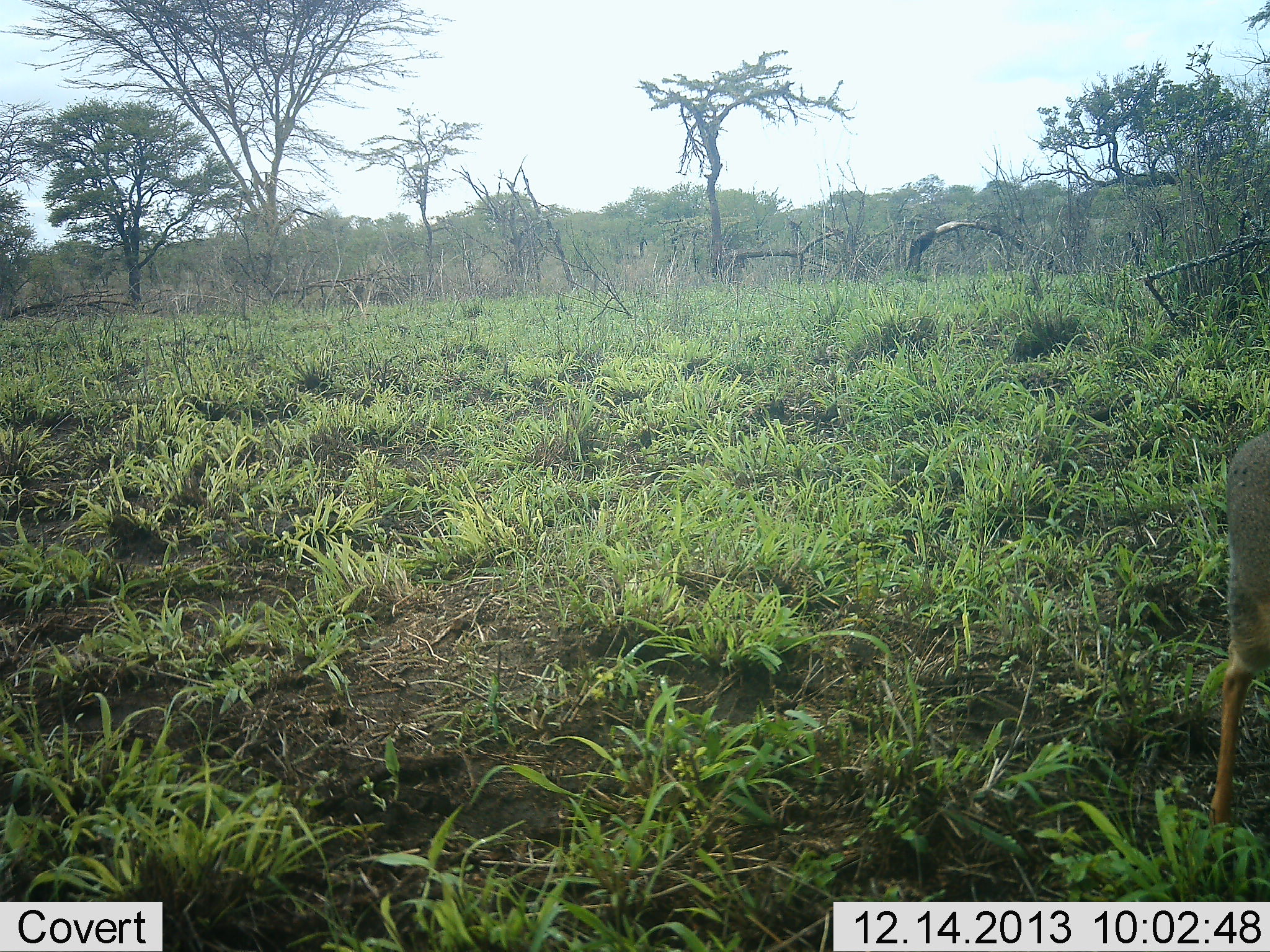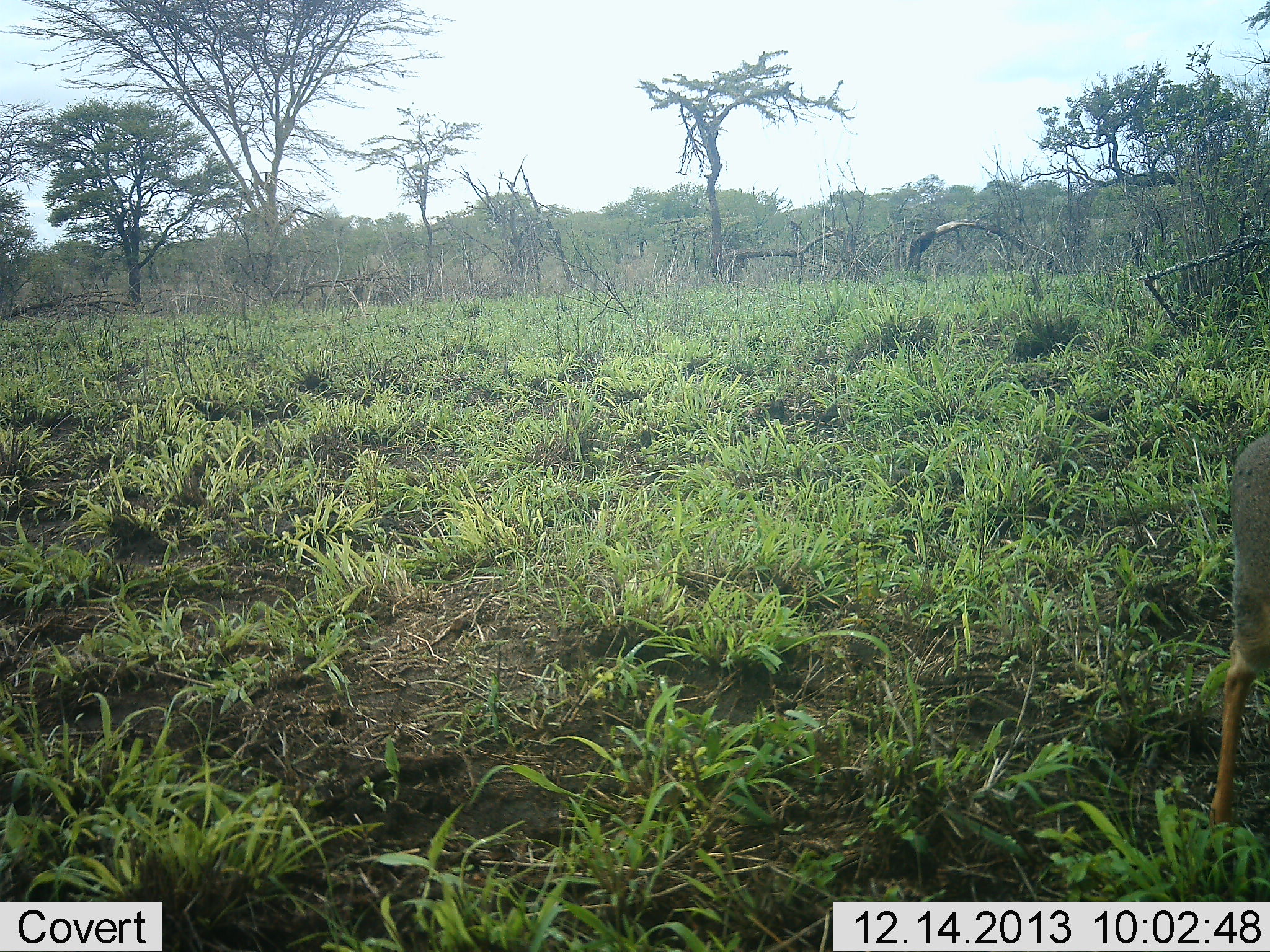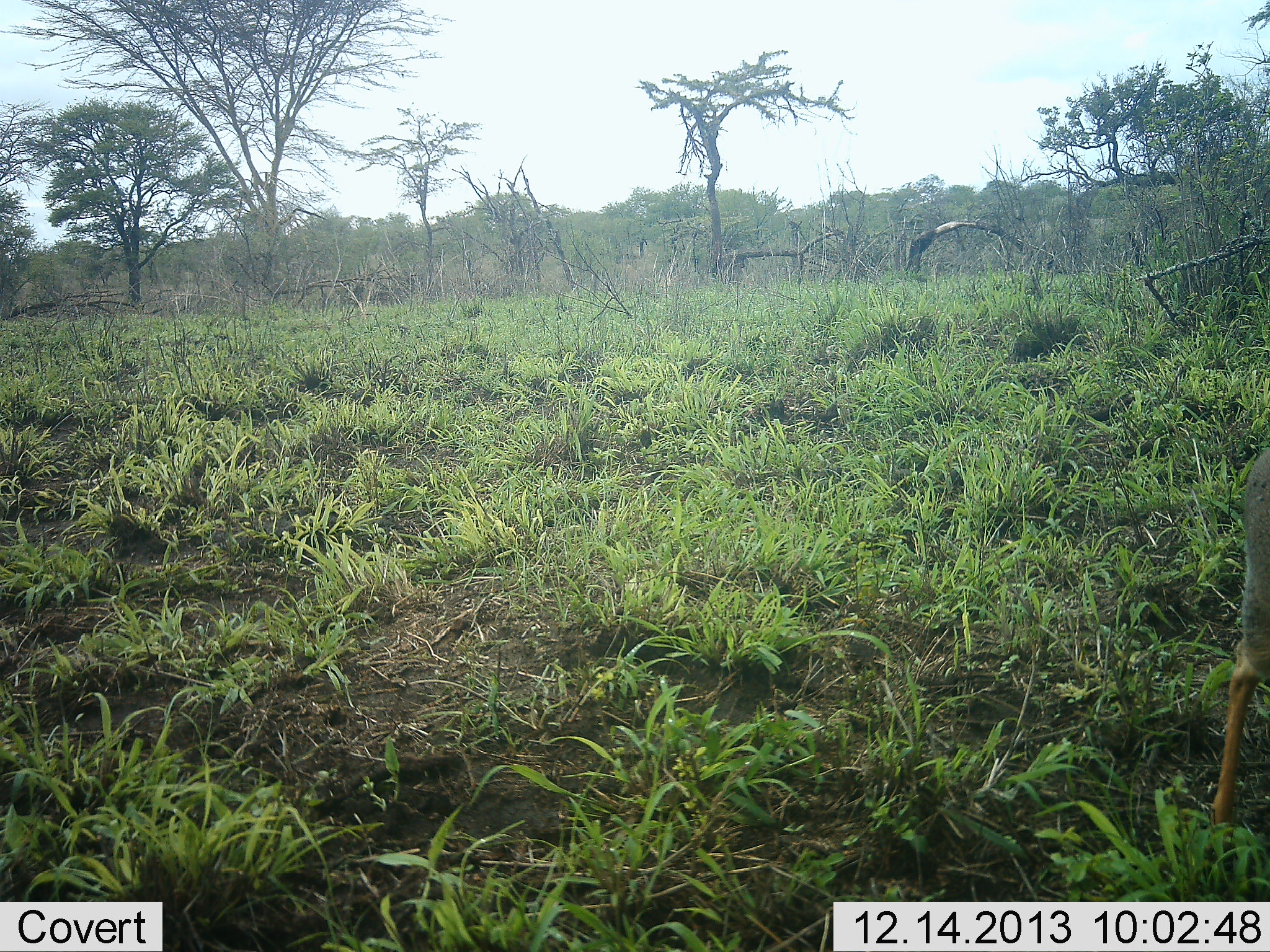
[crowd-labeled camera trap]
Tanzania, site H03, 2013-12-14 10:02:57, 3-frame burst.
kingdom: Animalia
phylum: Chordata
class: Mammalia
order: Artiodactyla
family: Bovidae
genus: Madoqua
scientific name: Madoqua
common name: dikdik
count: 1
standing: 100%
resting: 0%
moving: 0%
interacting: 0%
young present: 0%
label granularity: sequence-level